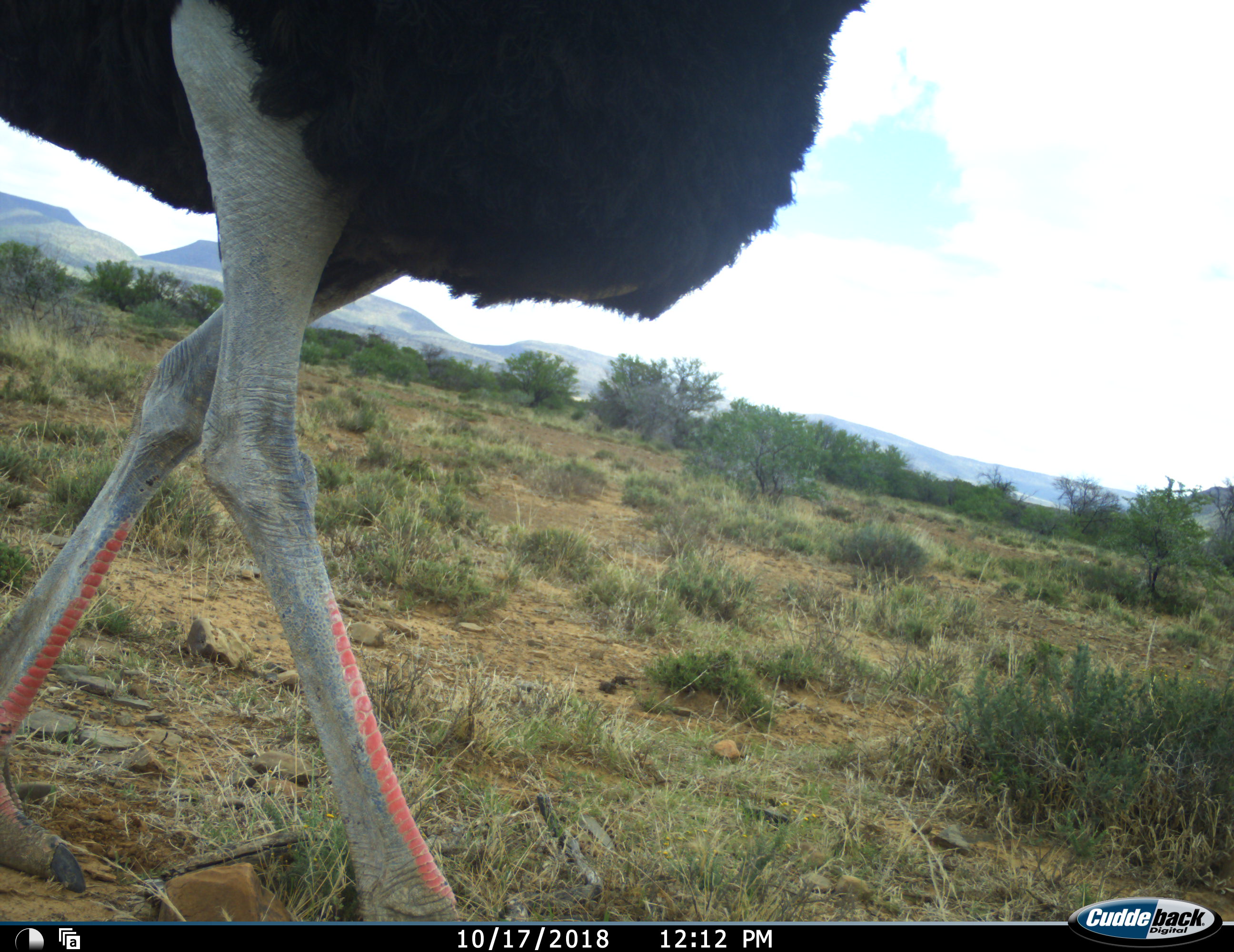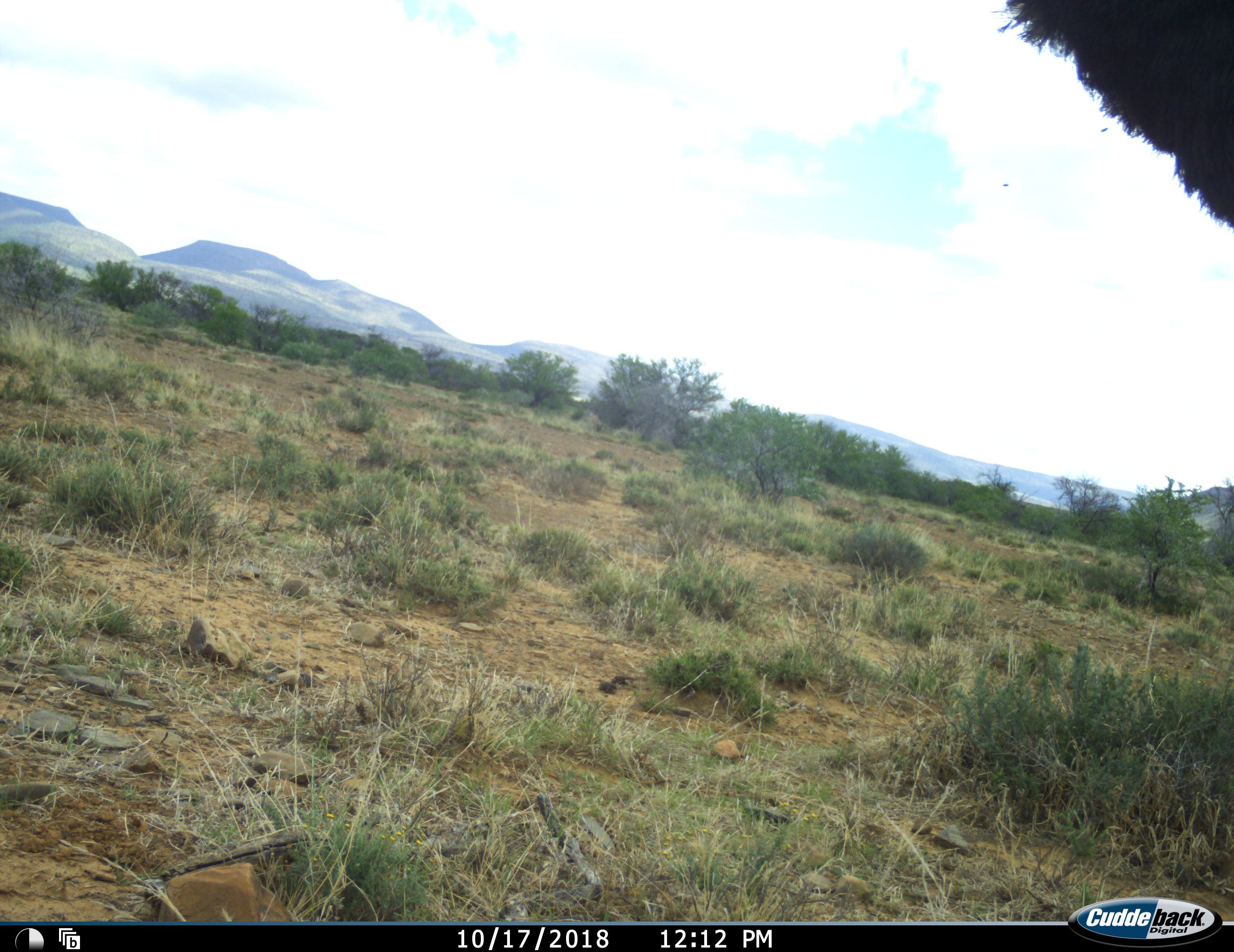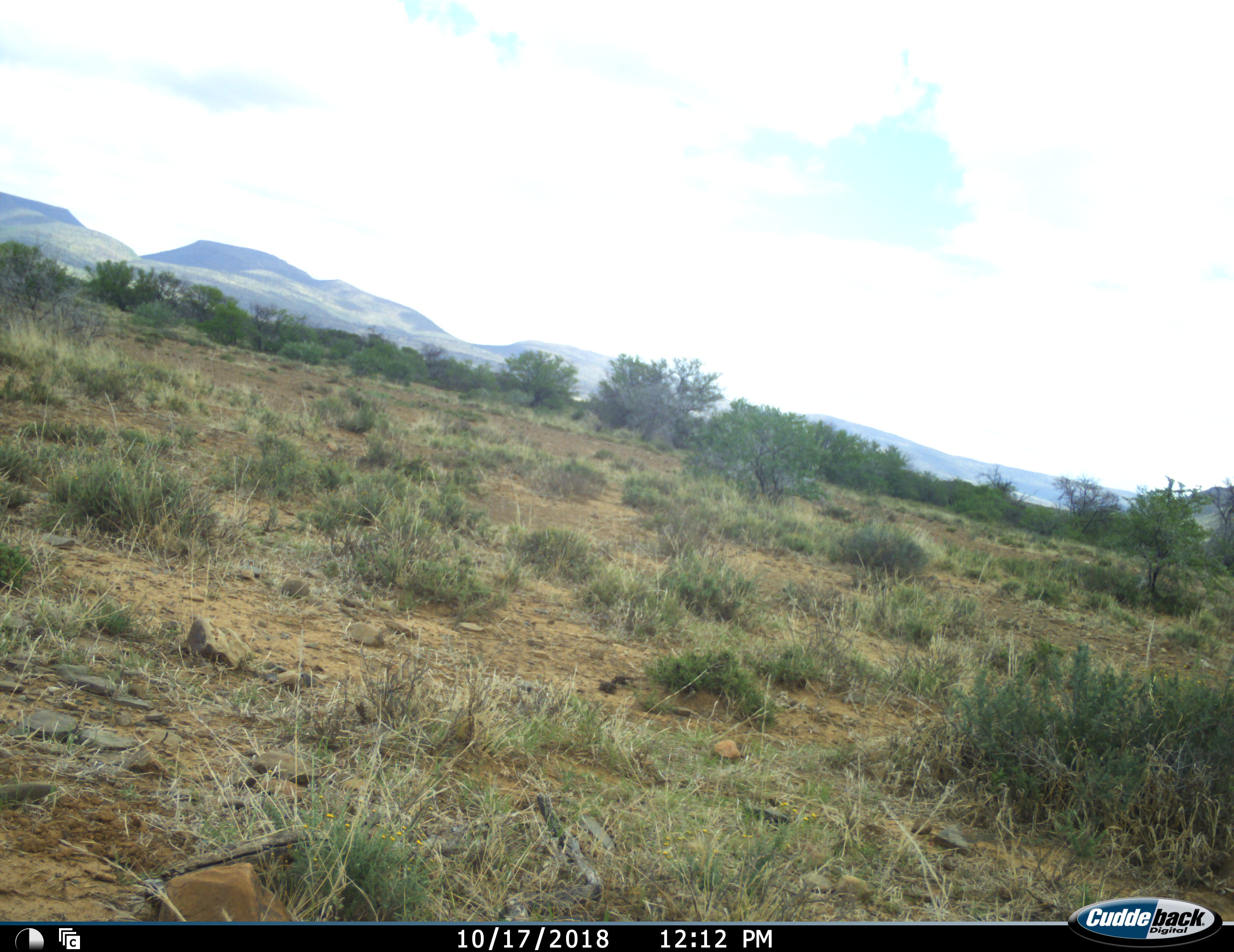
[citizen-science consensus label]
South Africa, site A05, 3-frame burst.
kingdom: Animalia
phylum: Chordata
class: Aves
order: Struthioniformes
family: Struthionidae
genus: Struthio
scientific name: Struthio camelus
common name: ostrich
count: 1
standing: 10%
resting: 0%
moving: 90%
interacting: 0%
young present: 0%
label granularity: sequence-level